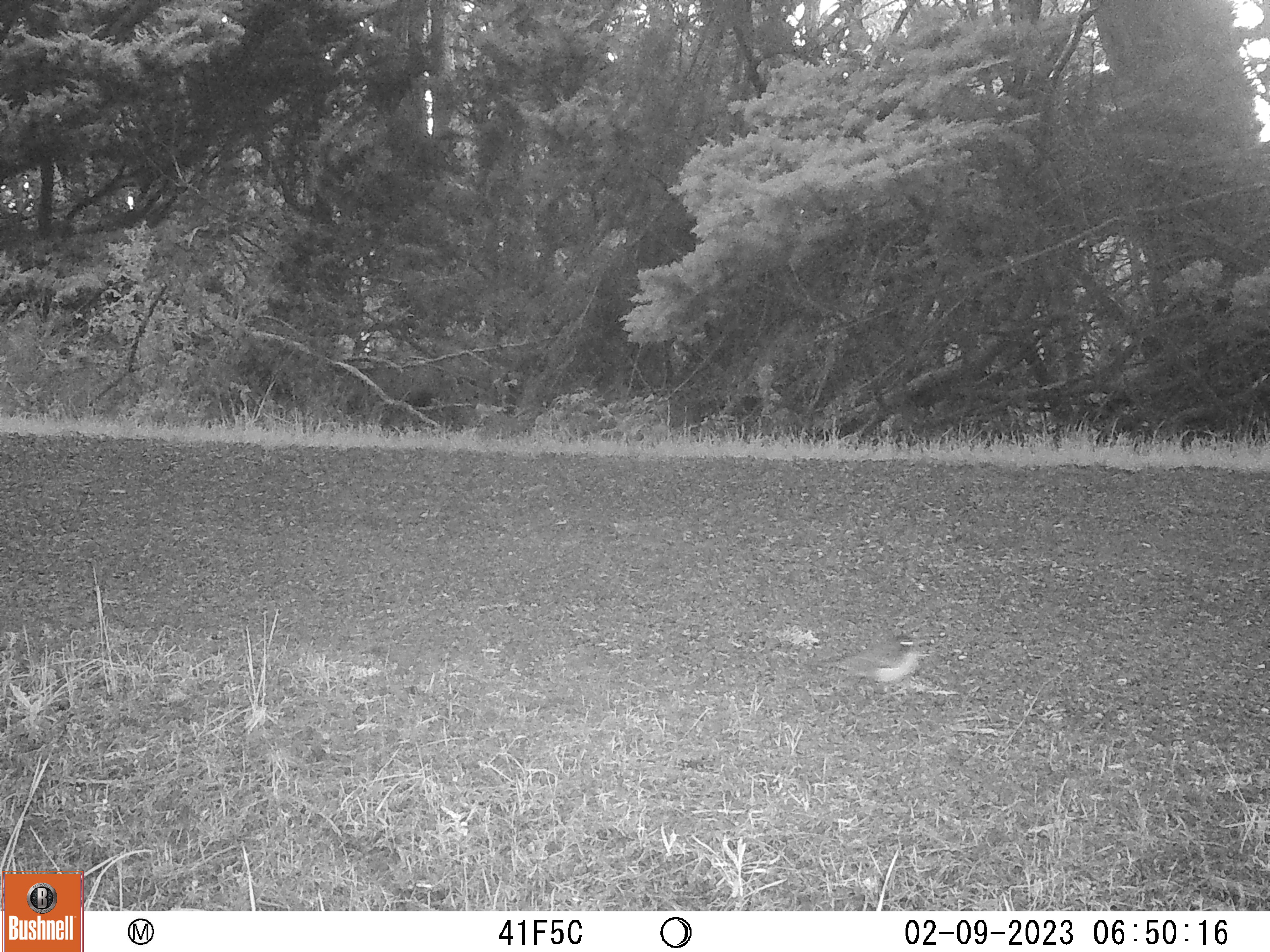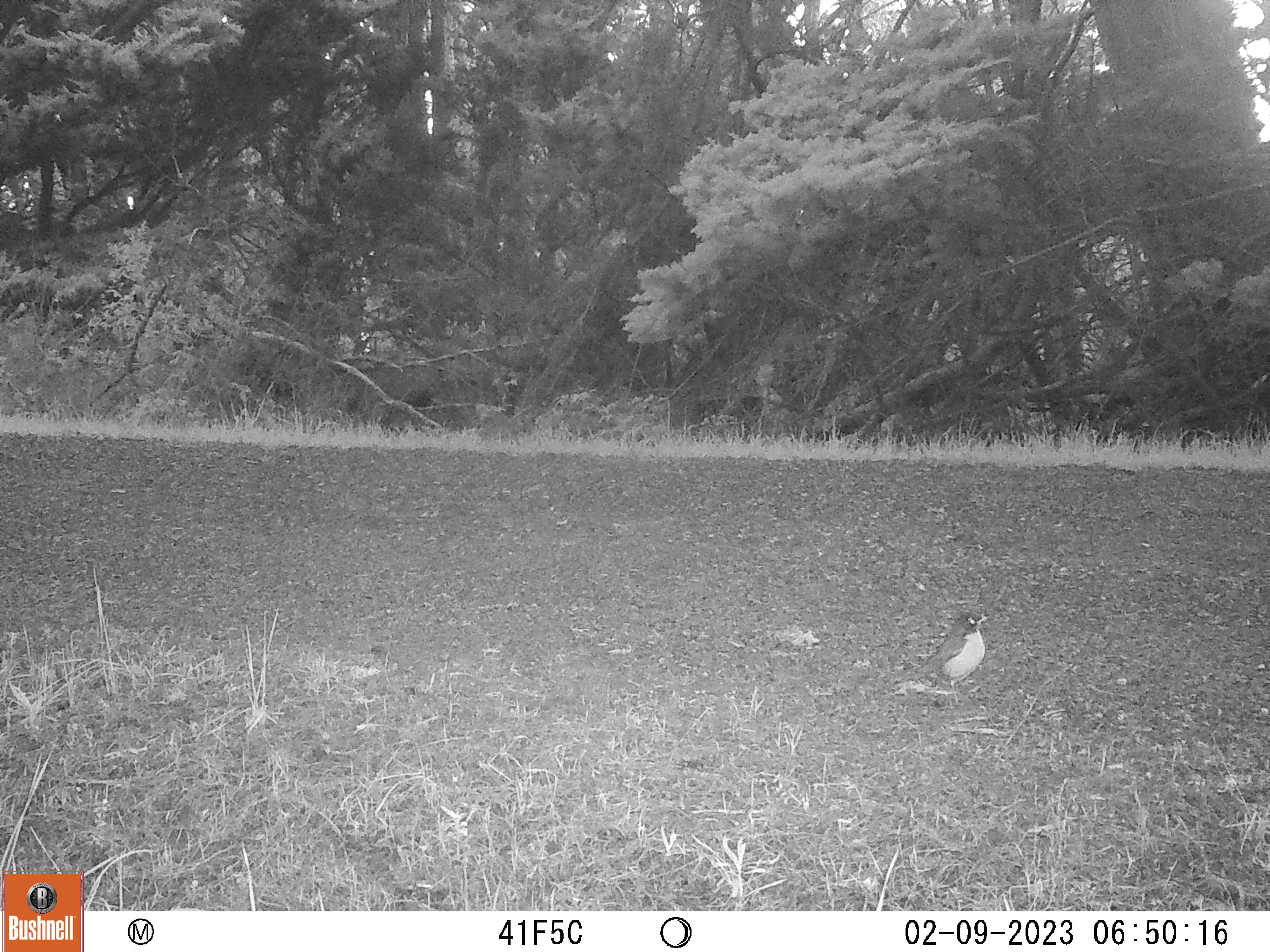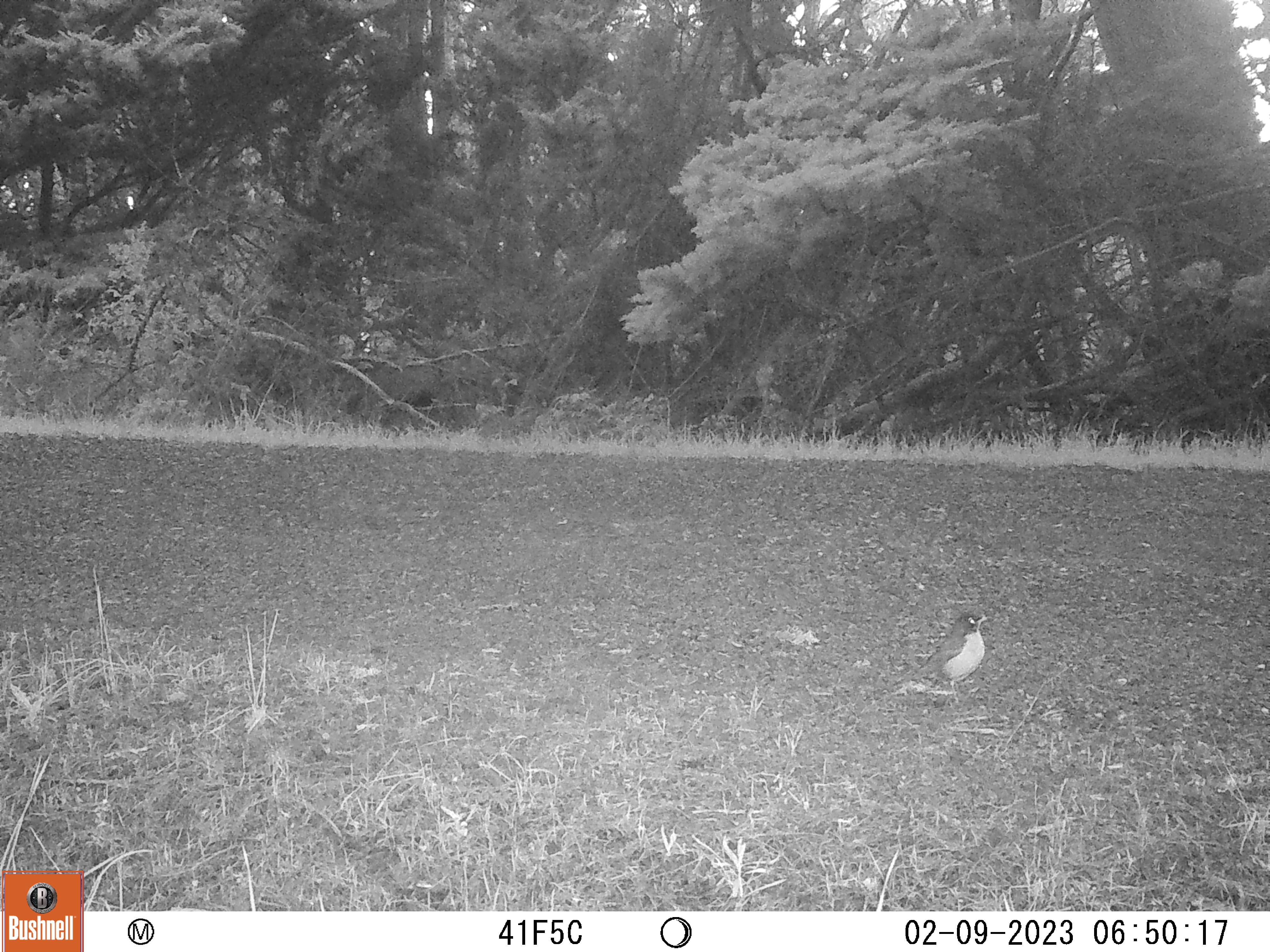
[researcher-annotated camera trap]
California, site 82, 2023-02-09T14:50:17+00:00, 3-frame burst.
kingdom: Animalia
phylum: Chordata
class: Aves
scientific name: Aves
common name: bird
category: unknown bird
Unknown bird (bird) (Aves).